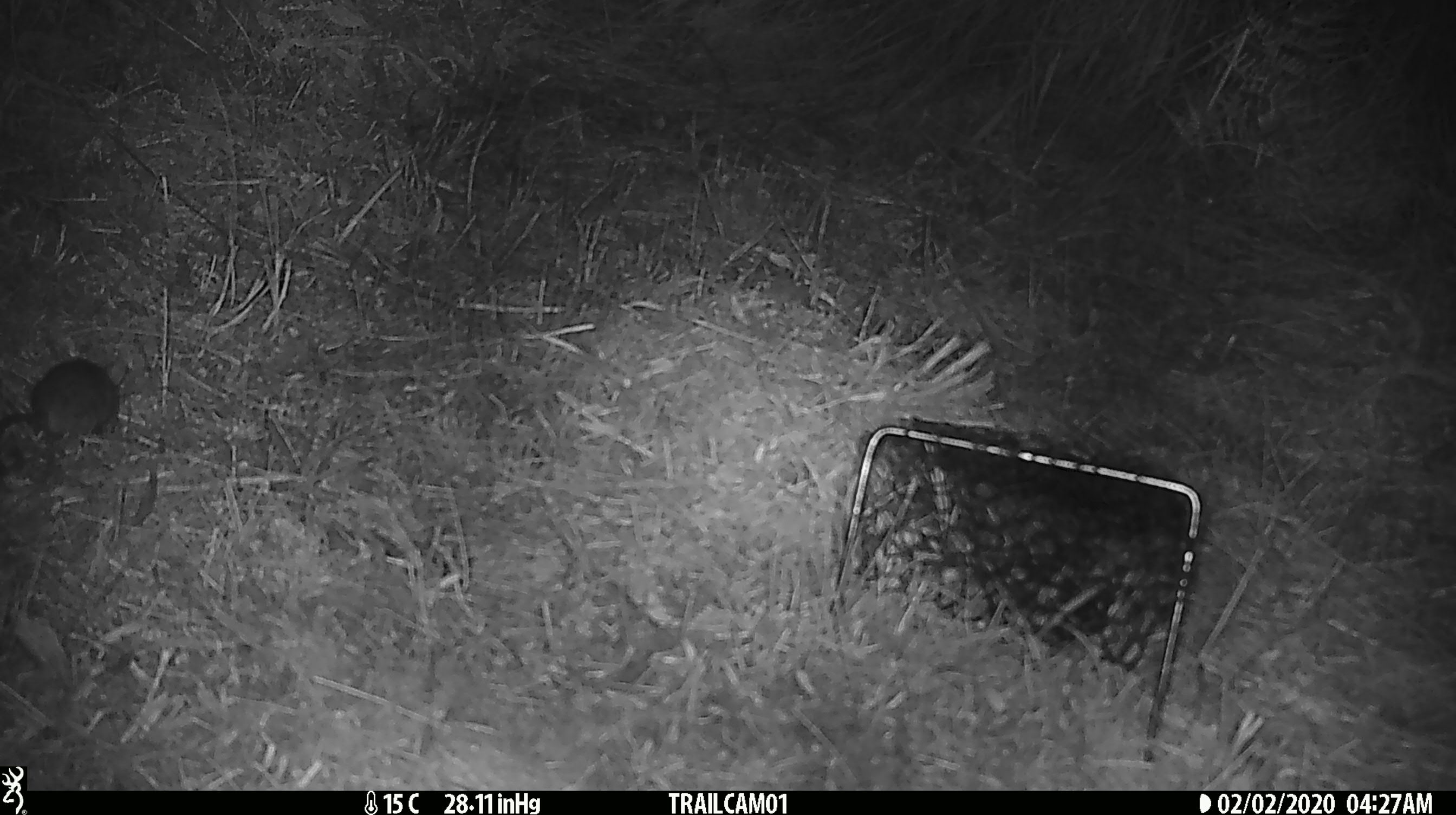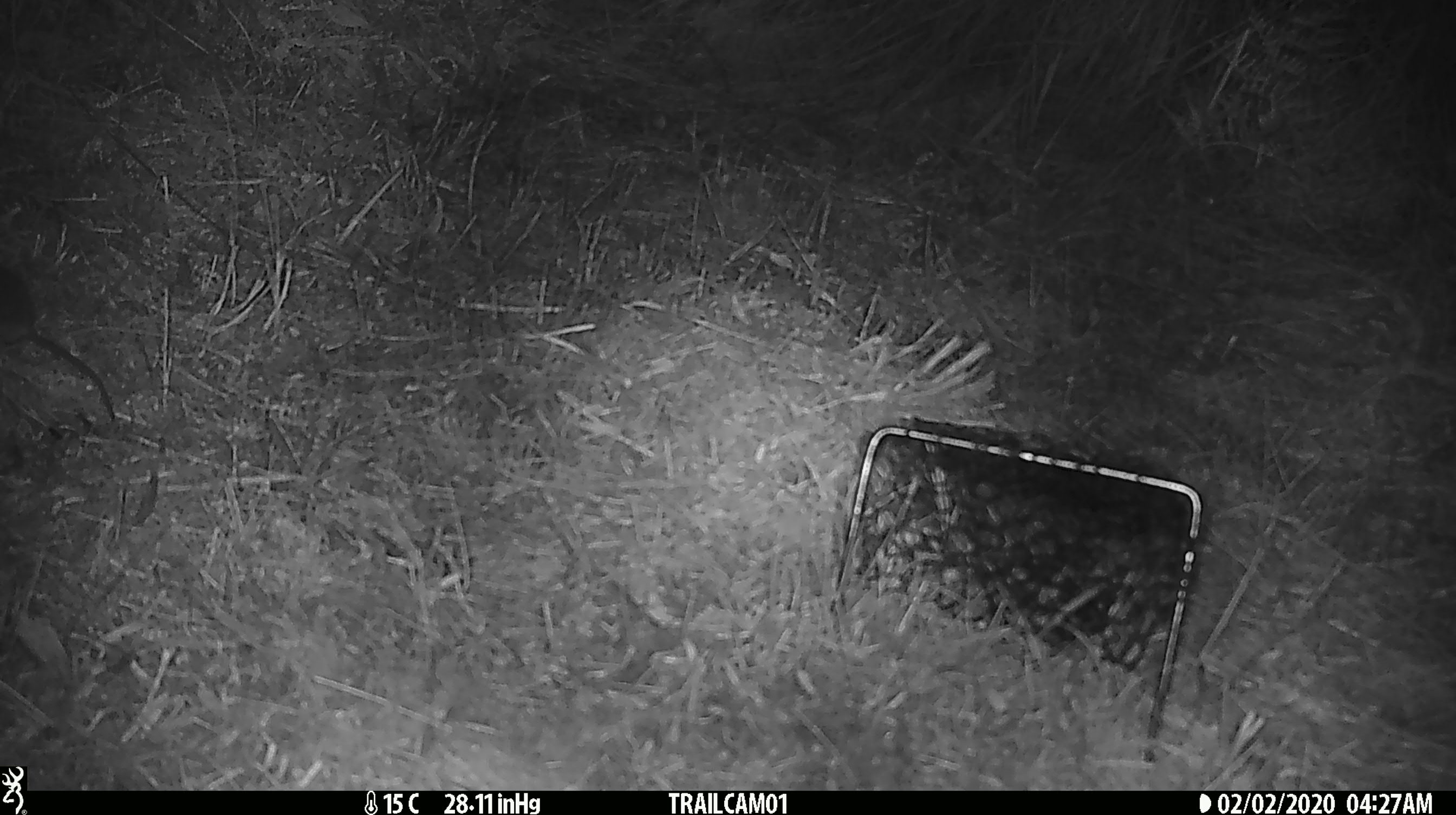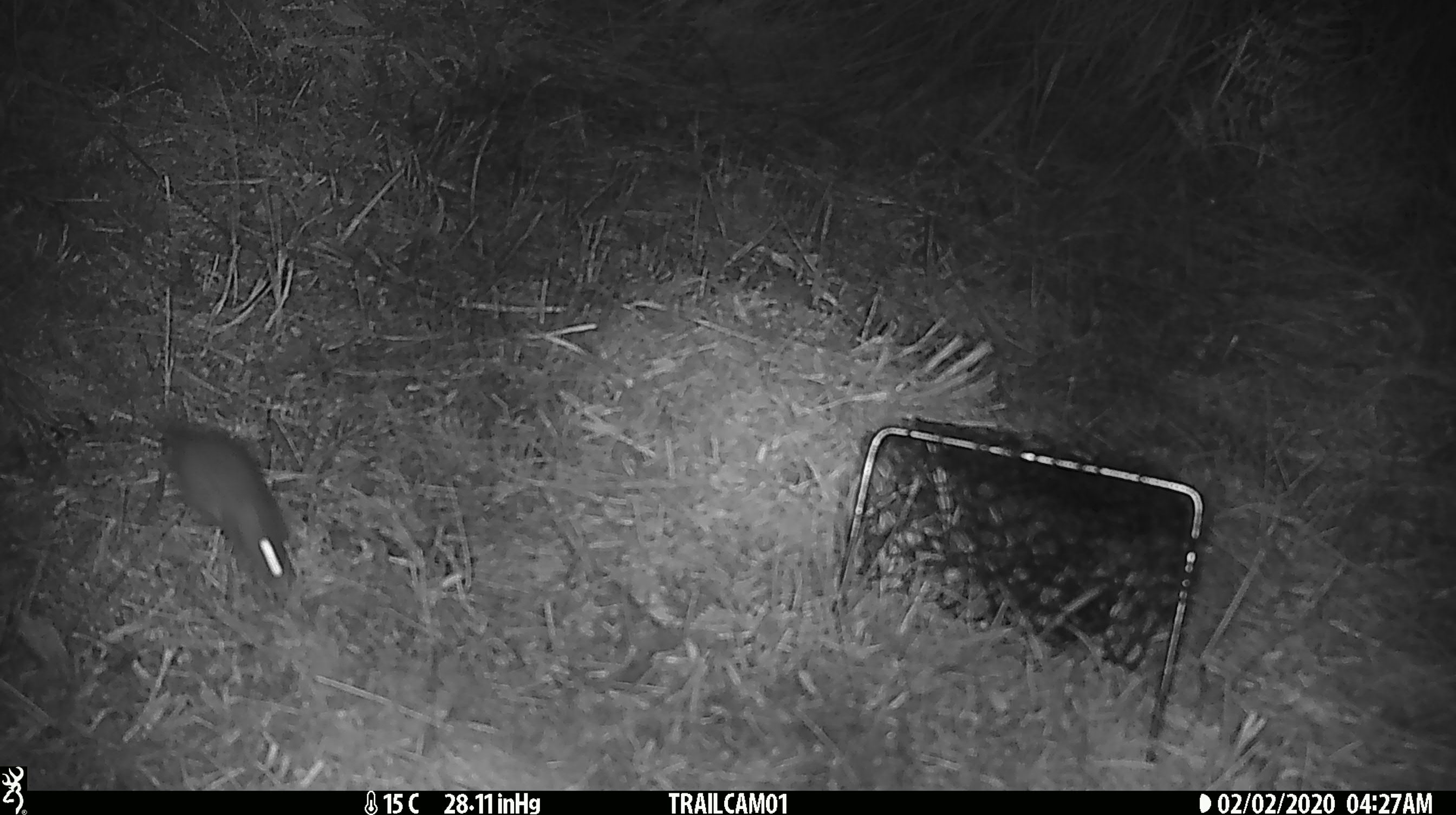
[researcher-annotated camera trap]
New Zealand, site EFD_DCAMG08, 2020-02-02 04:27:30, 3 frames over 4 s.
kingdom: Animalia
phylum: Chordata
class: Mammalia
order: Rodentia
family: Muridae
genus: Mus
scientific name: Mus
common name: mouse